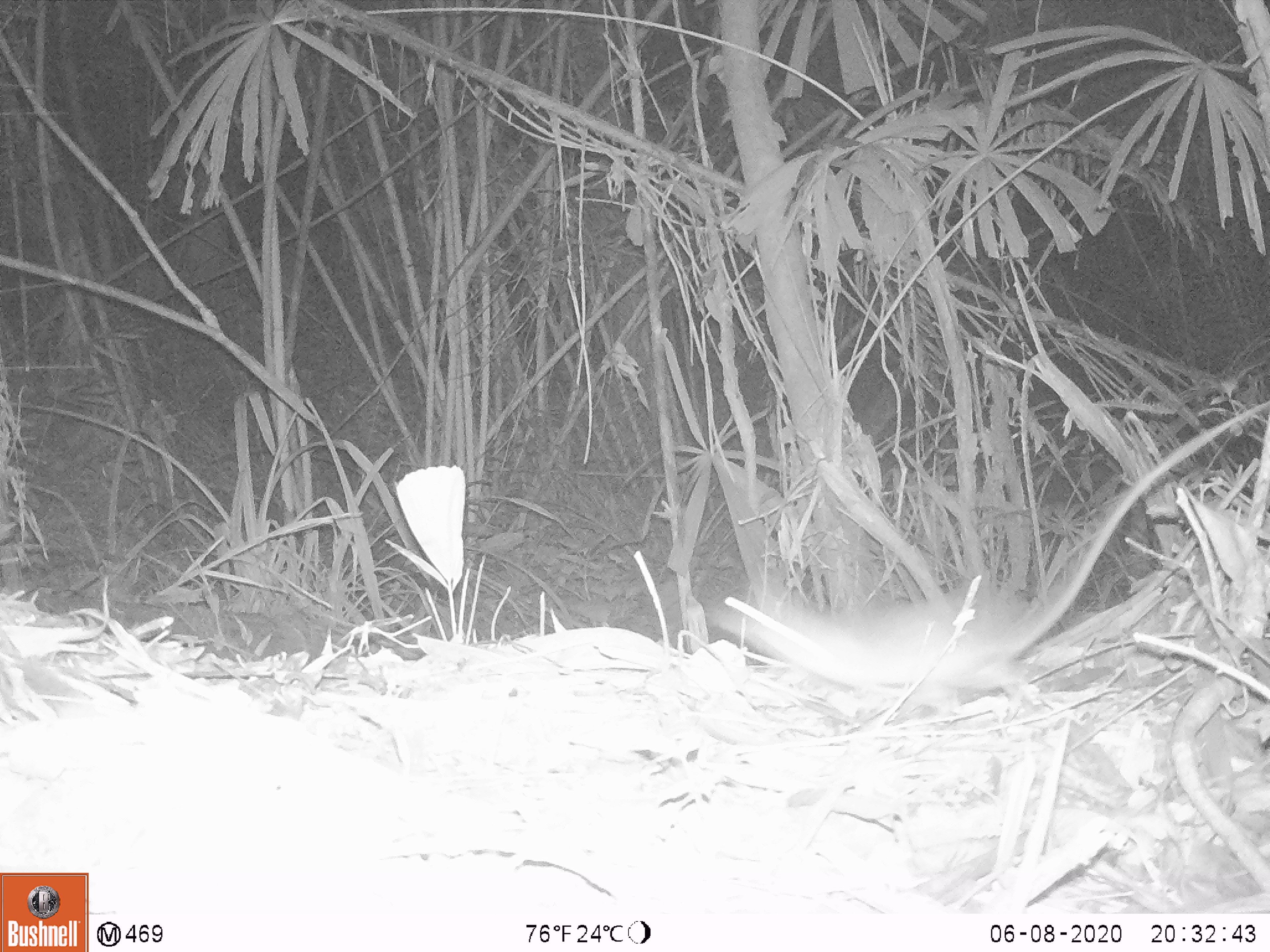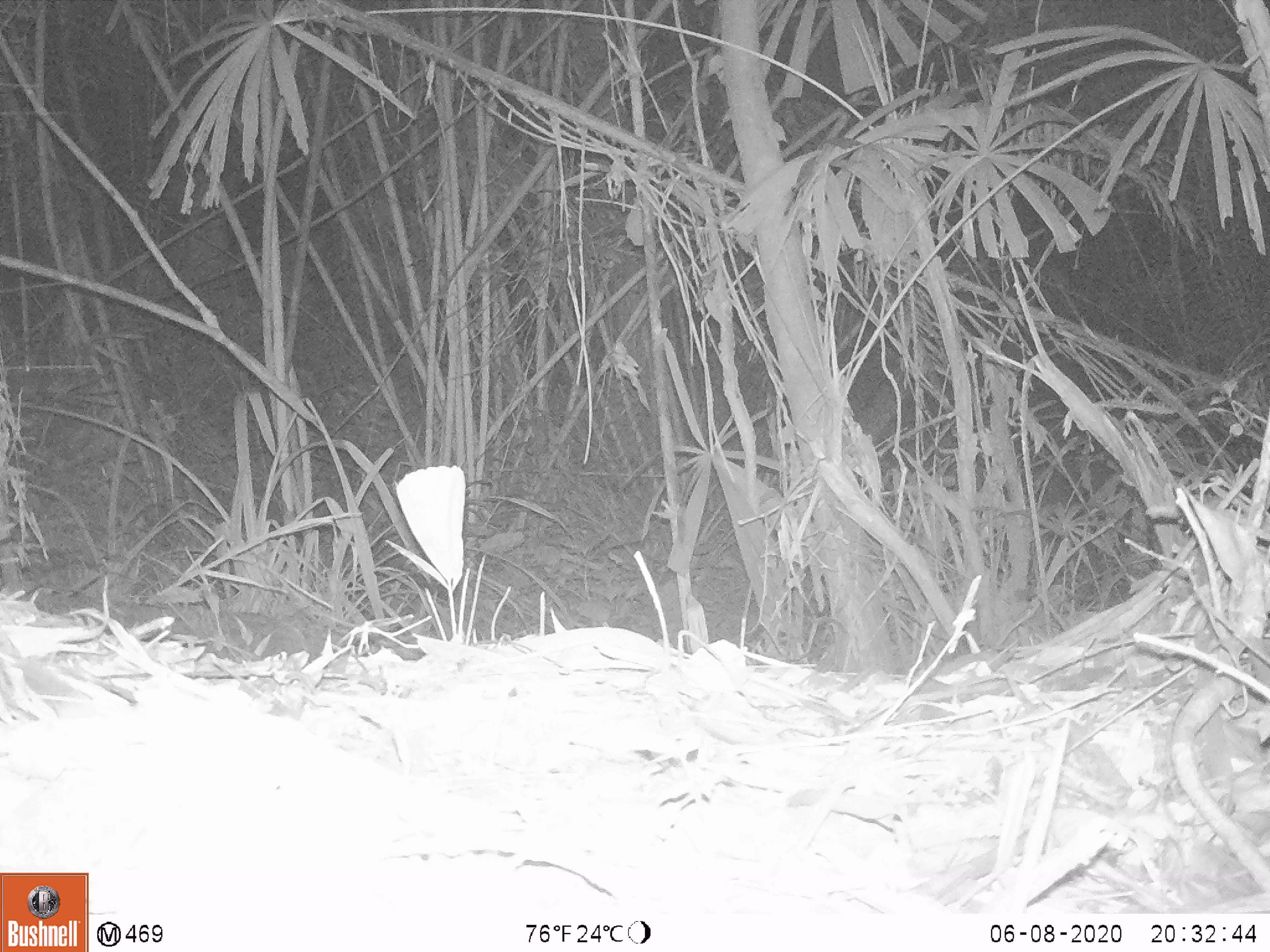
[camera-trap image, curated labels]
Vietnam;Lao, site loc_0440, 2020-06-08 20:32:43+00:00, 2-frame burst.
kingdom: Animalia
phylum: Chordata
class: Mammalia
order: Rodentia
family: Muridae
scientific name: Muridae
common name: old-world mice and rats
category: unidentified murid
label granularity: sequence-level